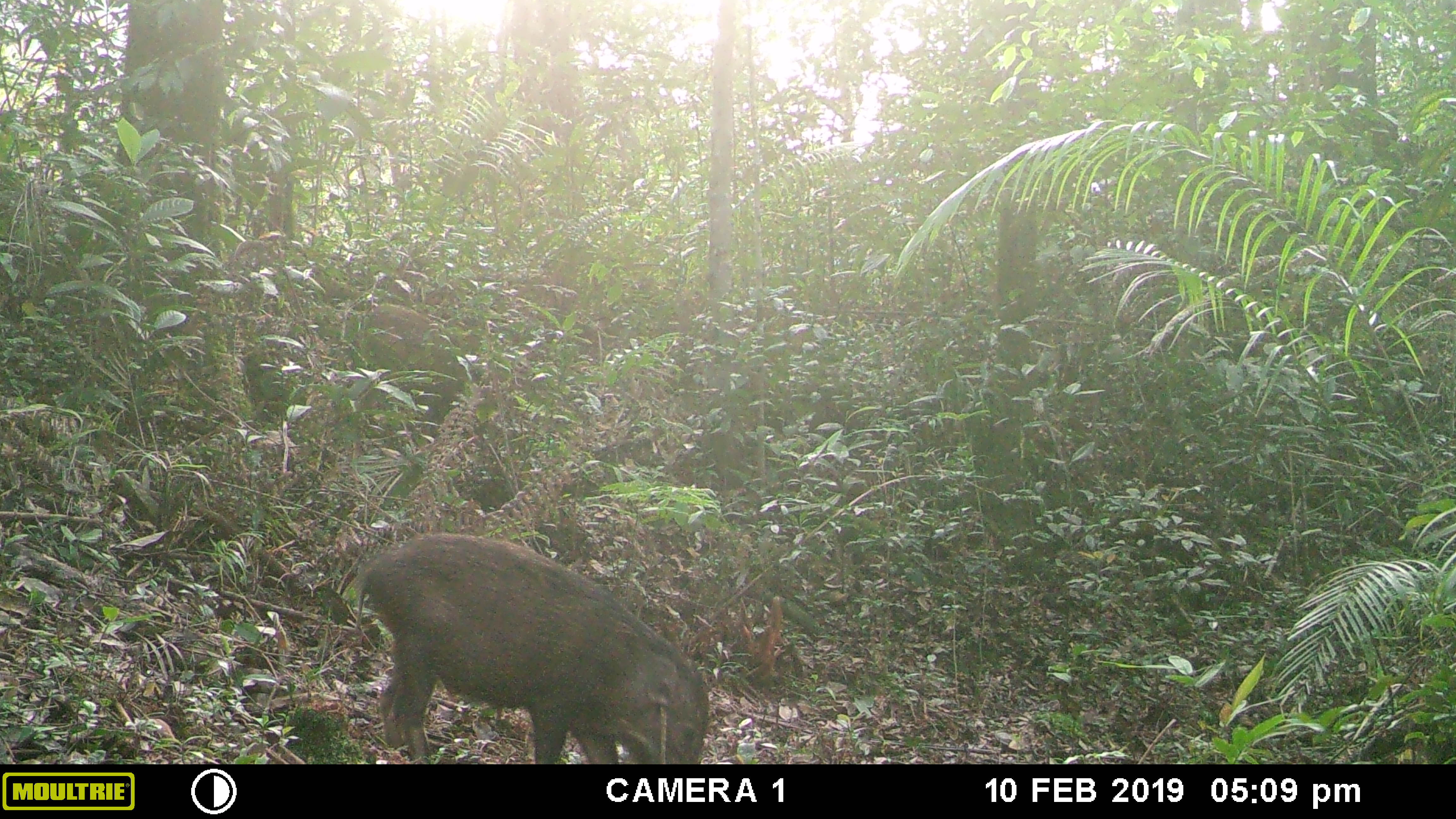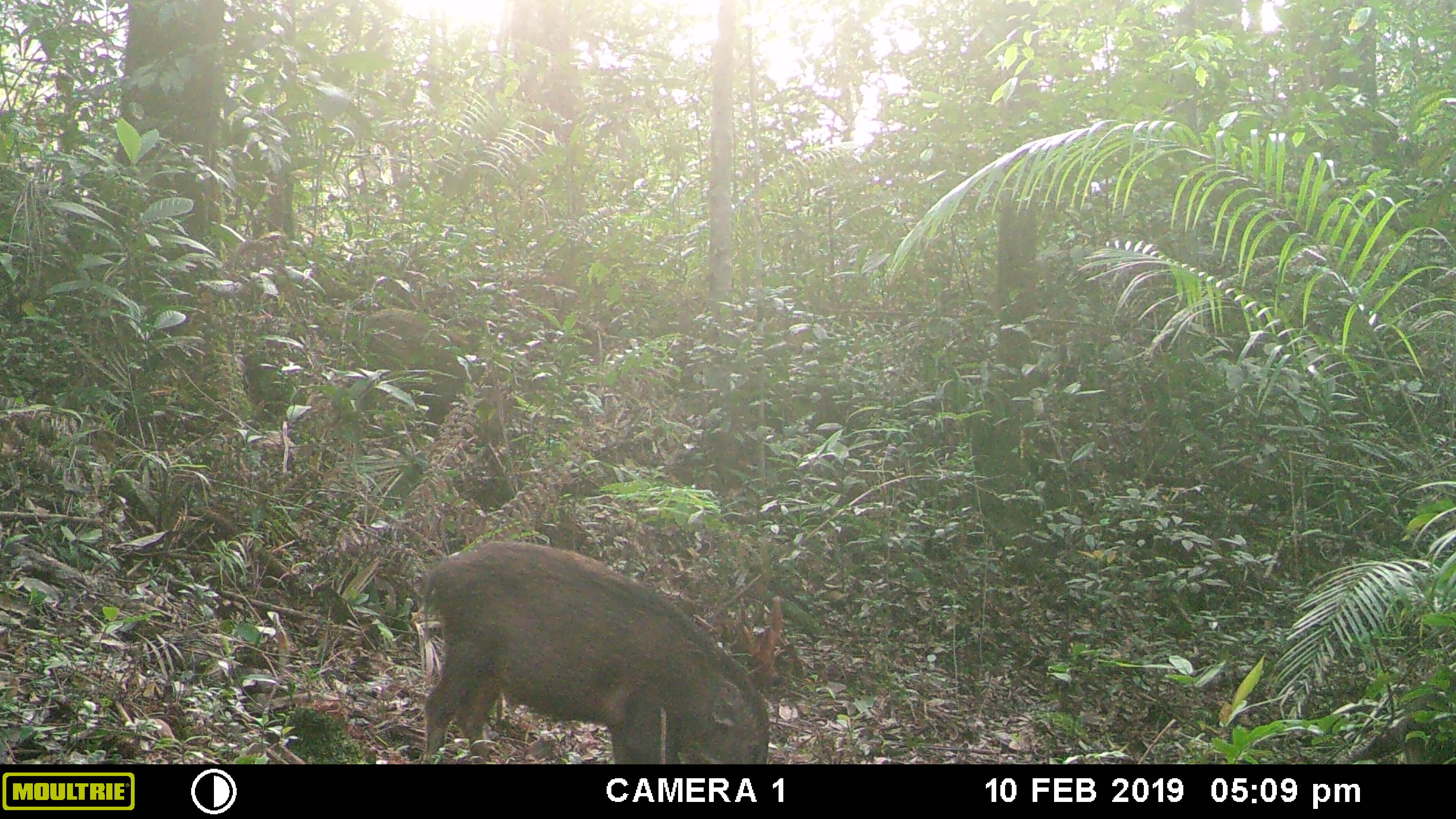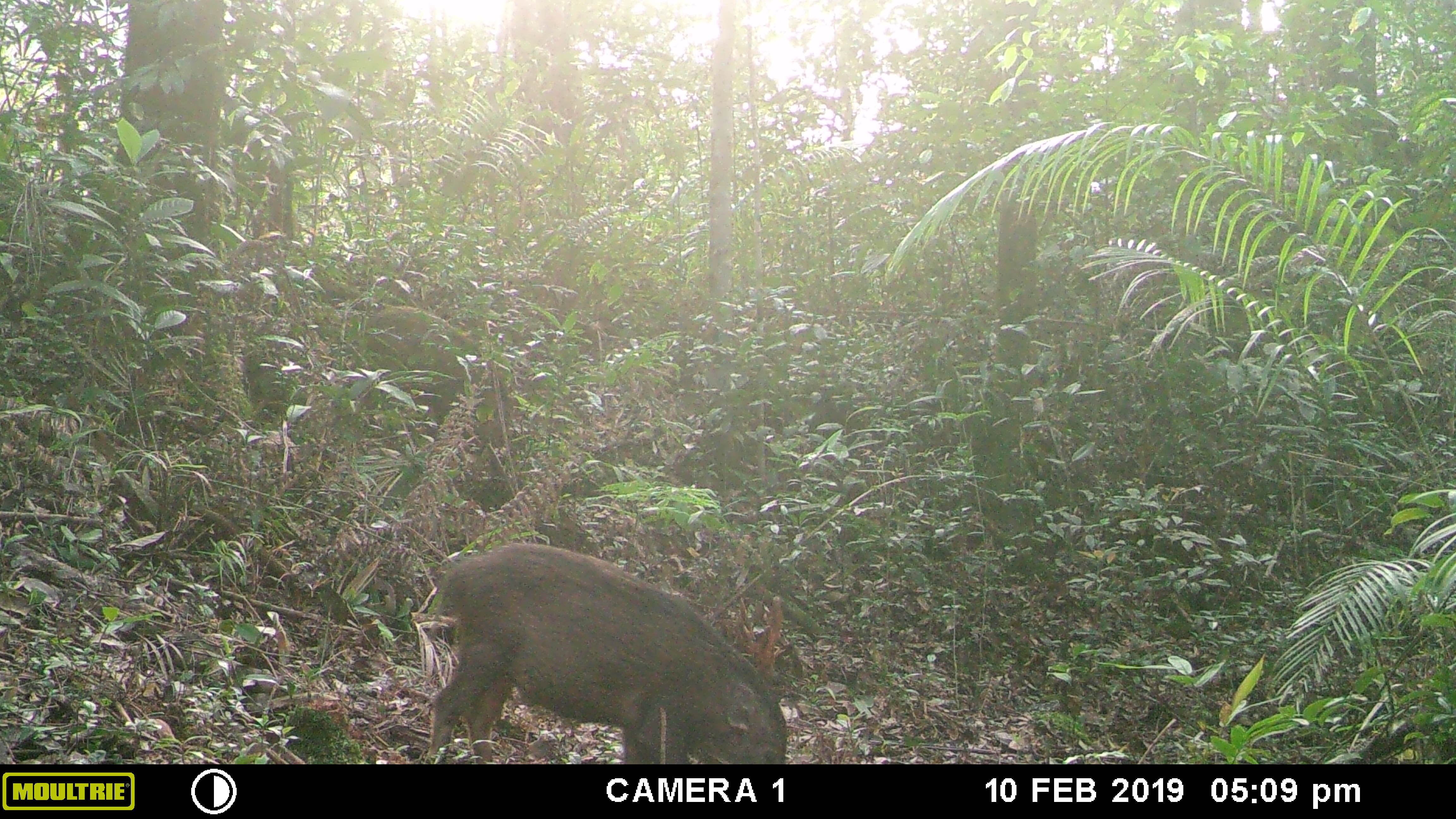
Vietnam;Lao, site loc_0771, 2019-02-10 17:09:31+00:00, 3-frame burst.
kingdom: Animalia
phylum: Chordata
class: Mammalia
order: Artiodactyla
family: Suidae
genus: Sus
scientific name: Sus scrofa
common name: eurasian wild pig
Eurasian wild pig (Sus scrofa). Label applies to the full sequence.